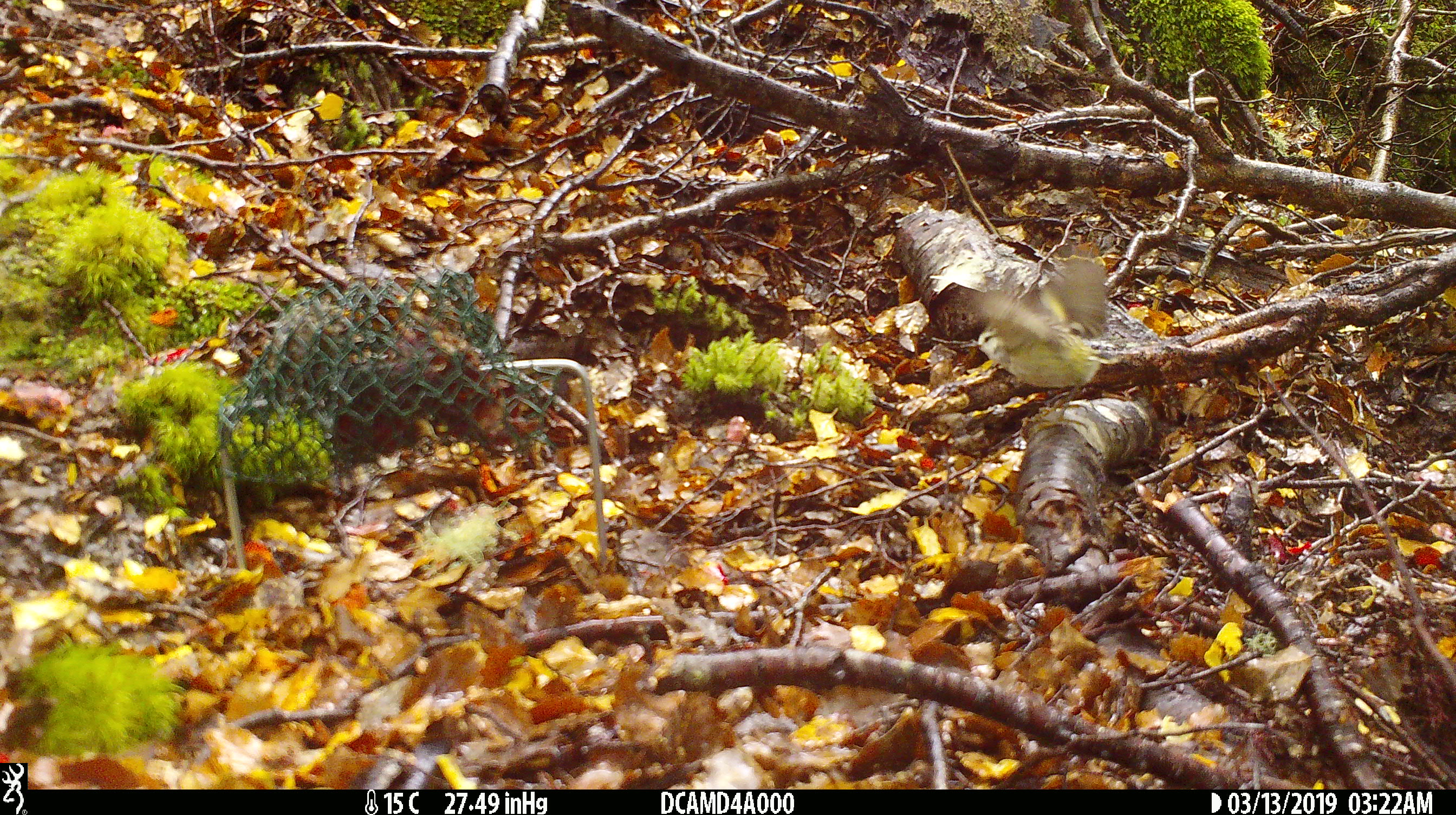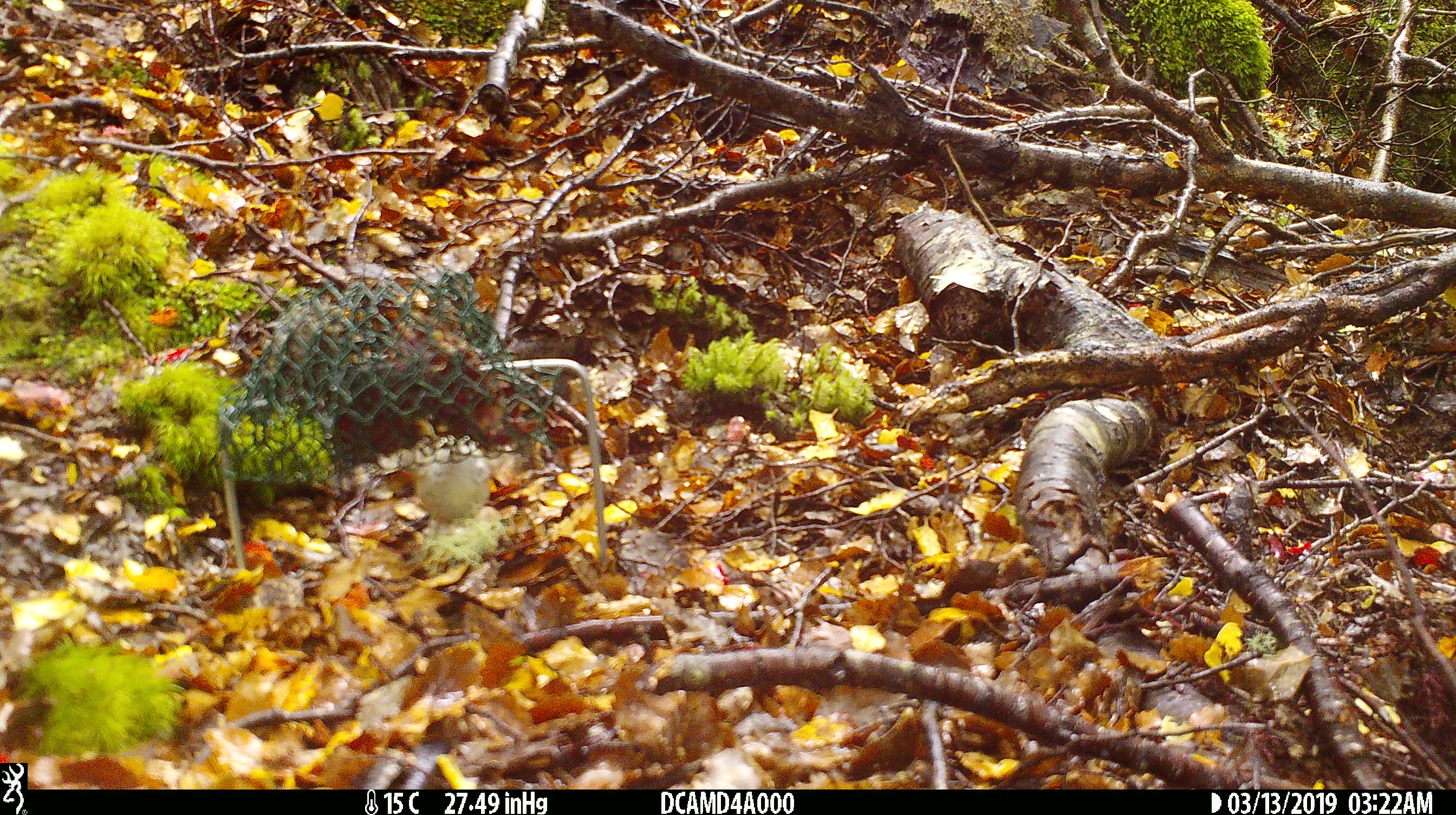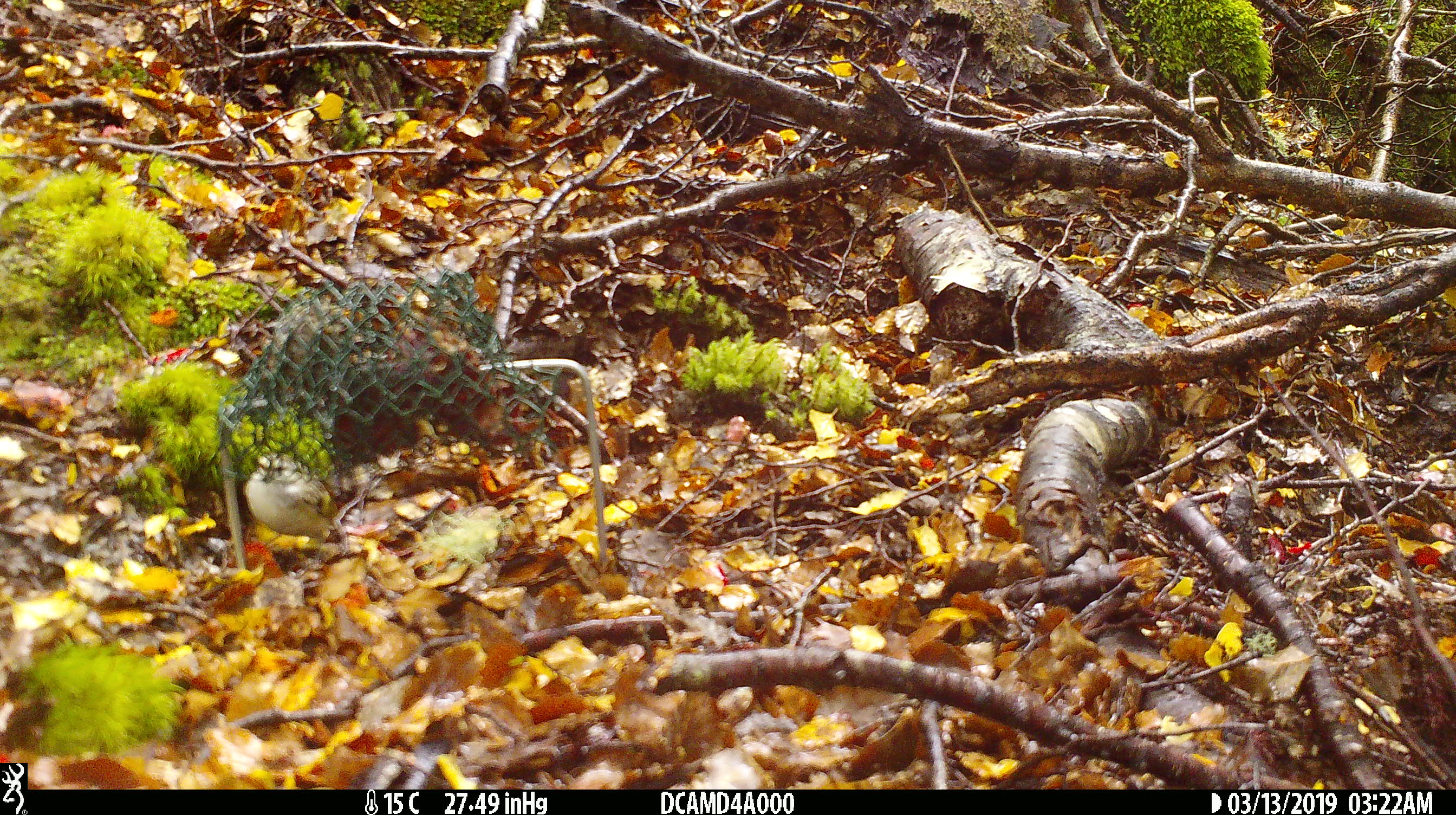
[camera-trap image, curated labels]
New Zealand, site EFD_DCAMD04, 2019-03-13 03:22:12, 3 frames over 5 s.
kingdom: Animalia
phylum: Chordata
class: Aves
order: Passeriformes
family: Acanthisittidae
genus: Acanthisitta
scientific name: Acanthisitta chloris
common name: rifleman